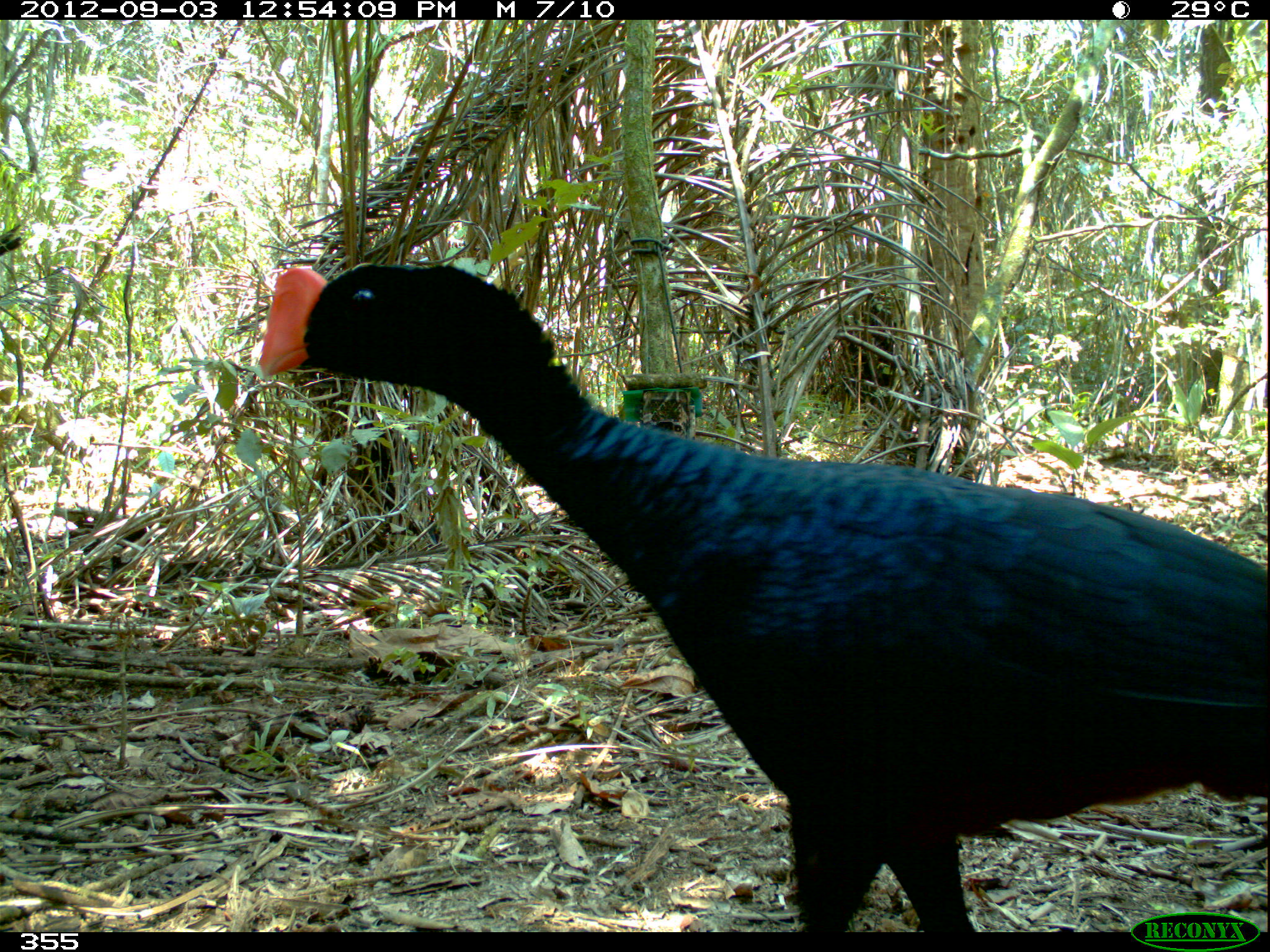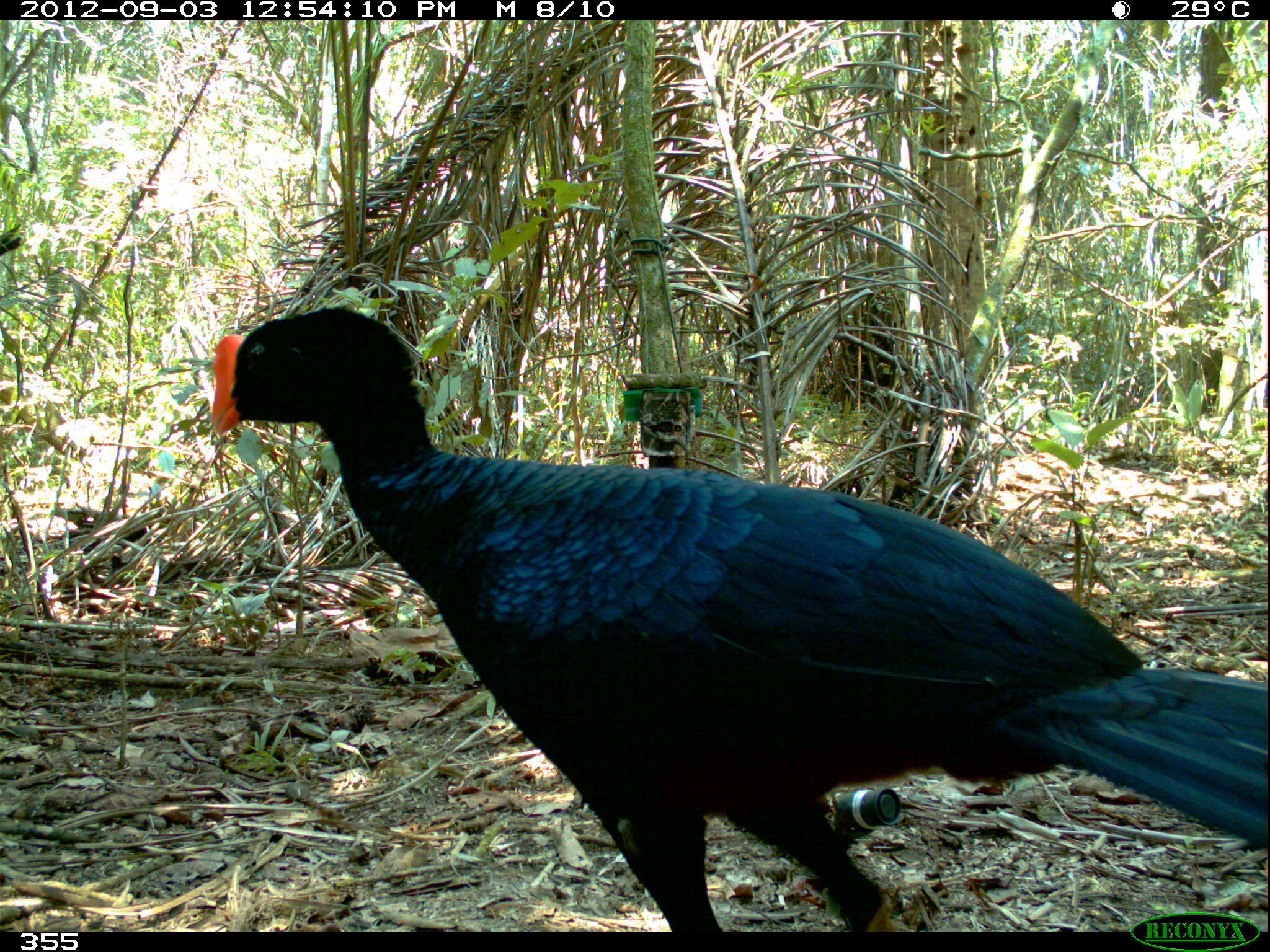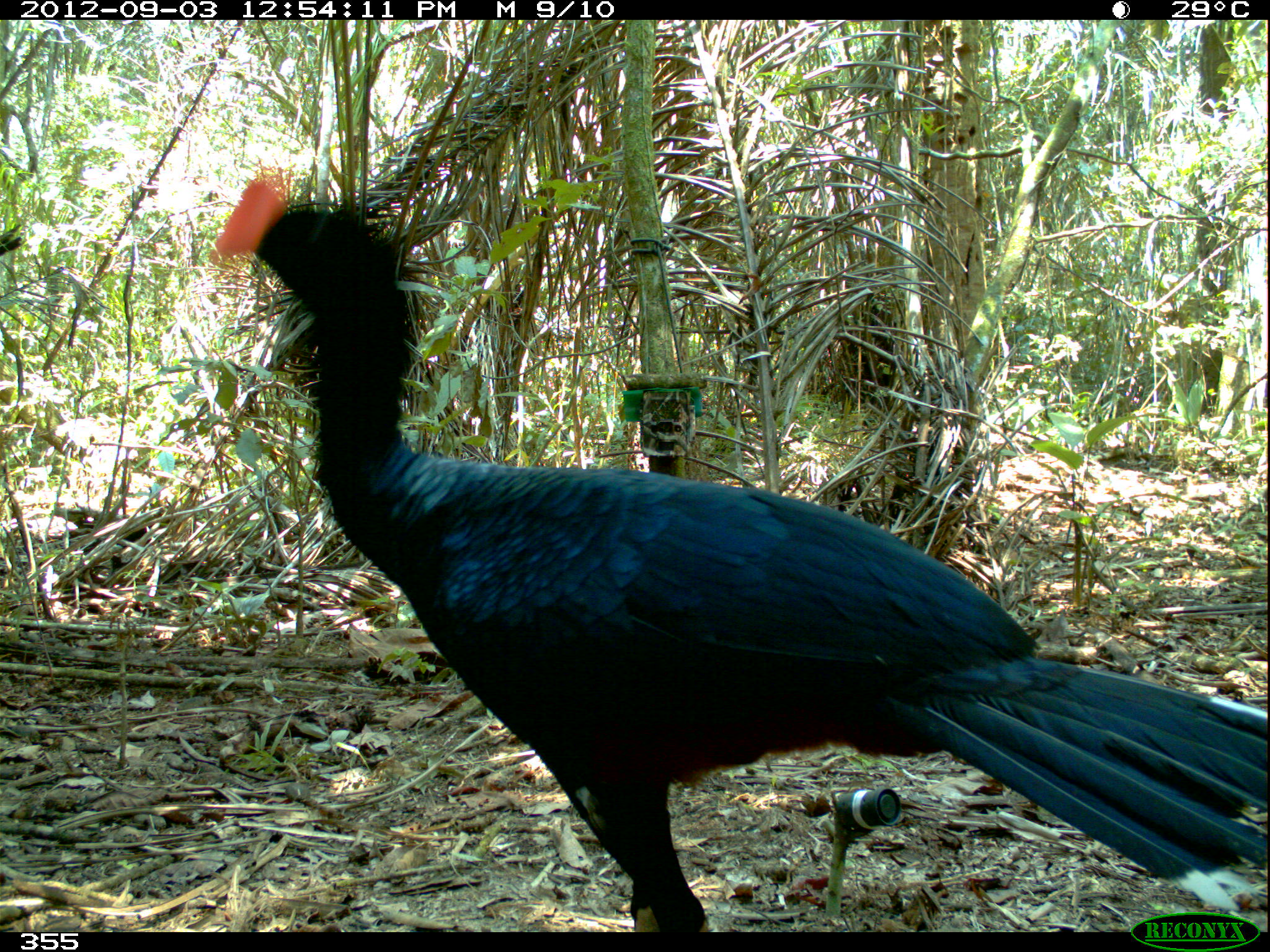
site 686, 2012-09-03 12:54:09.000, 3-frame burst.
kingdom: Animalia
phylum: Chordata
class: Aves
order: Galliformes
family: Cracidae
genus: Mitu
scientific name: Mitu tuberosum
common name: razor-billed curassow